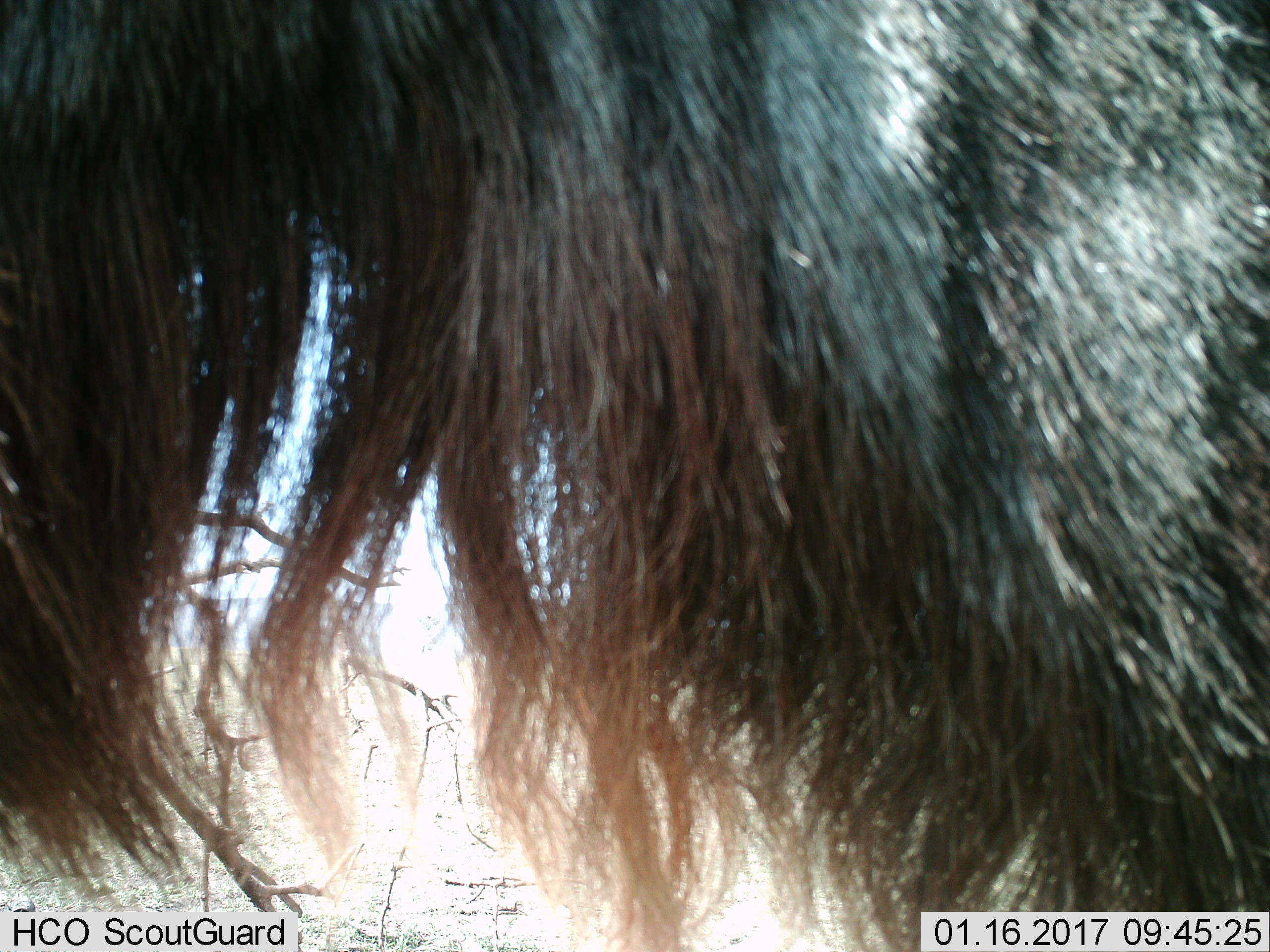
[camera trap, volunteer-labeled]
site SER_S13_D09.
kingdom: Animalia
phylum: Chordata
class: Mammalia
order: Artiodactyla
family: Bovidae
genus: Connochaetes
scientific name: Connochaetes taurinus taurinus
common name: blue wildebeest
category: wildebeestblue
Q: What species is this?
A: Wildebeestblue (blue wildebeest) (Connochaetes taurinus taurinus).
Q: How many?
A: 1.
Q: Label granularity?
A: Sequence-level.